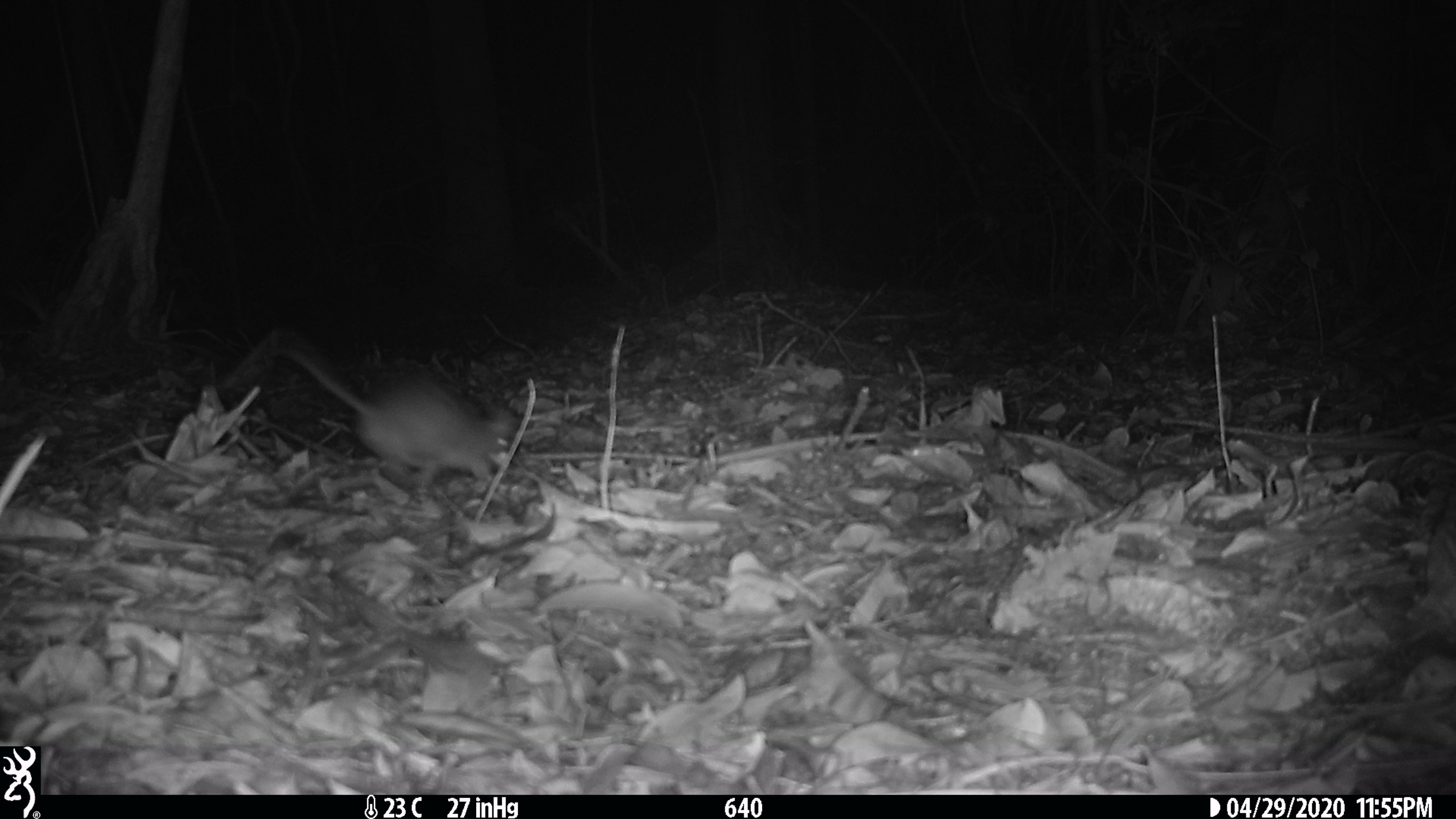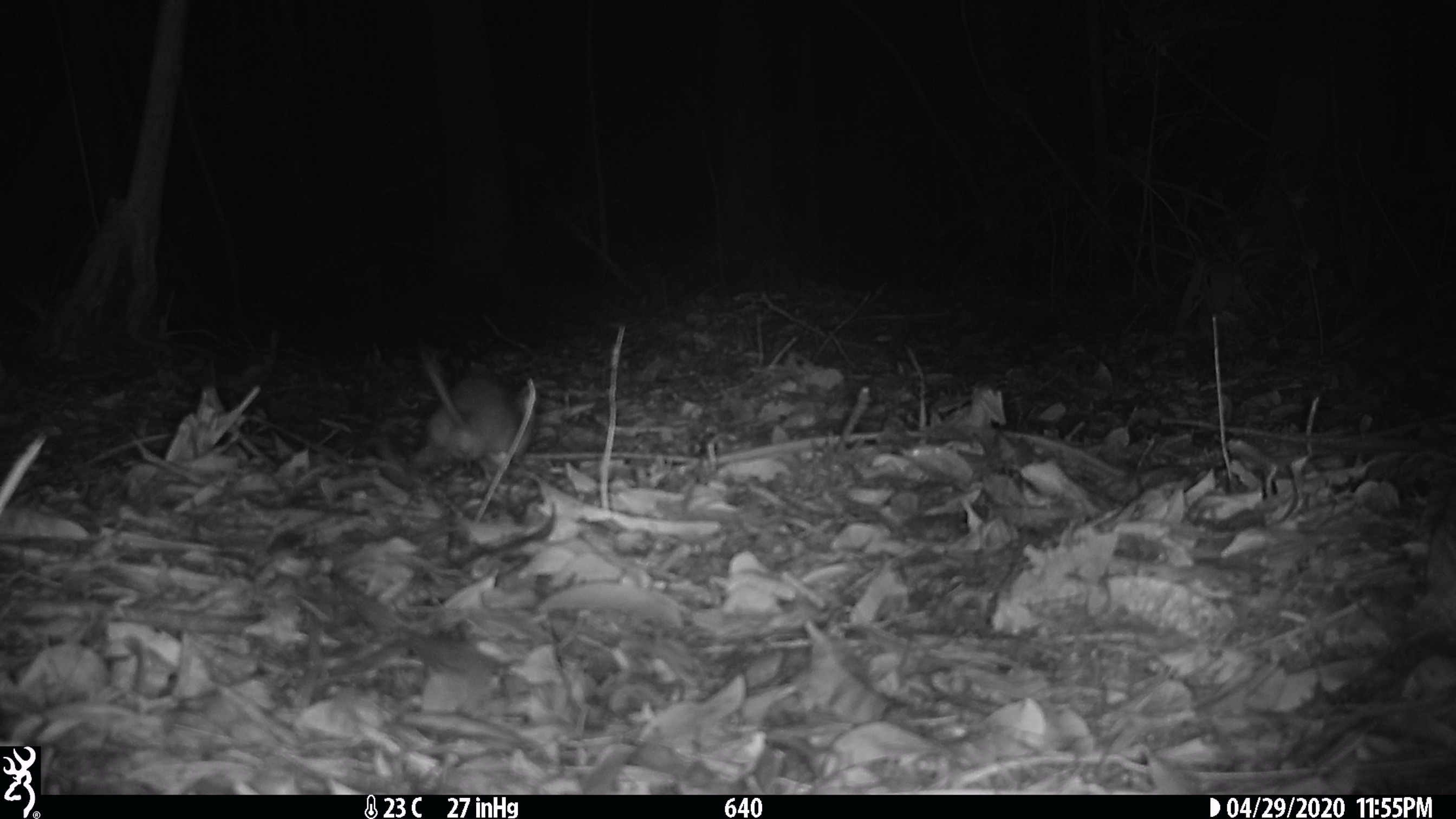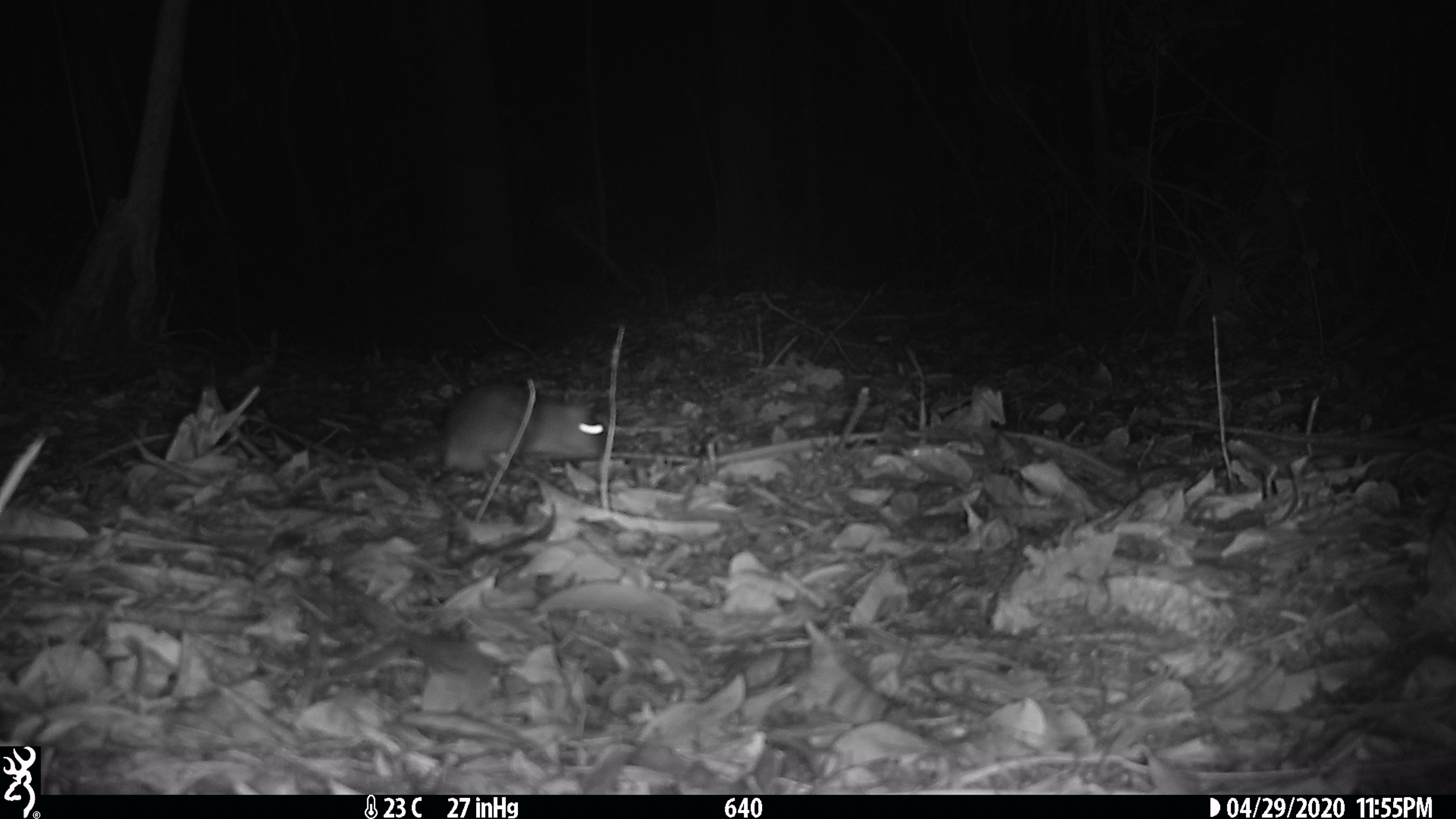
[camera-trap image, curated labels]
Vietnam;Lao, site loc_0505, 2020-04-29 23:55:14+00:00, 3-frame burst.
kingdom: Animalia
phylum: Chordata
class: Mammalia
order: Rodentia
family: Muridae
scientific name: Muridae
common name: old-world mice and rats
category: unidentified murid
Unidentified murid (old-world mice and rats) (Muridae). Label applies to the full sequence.